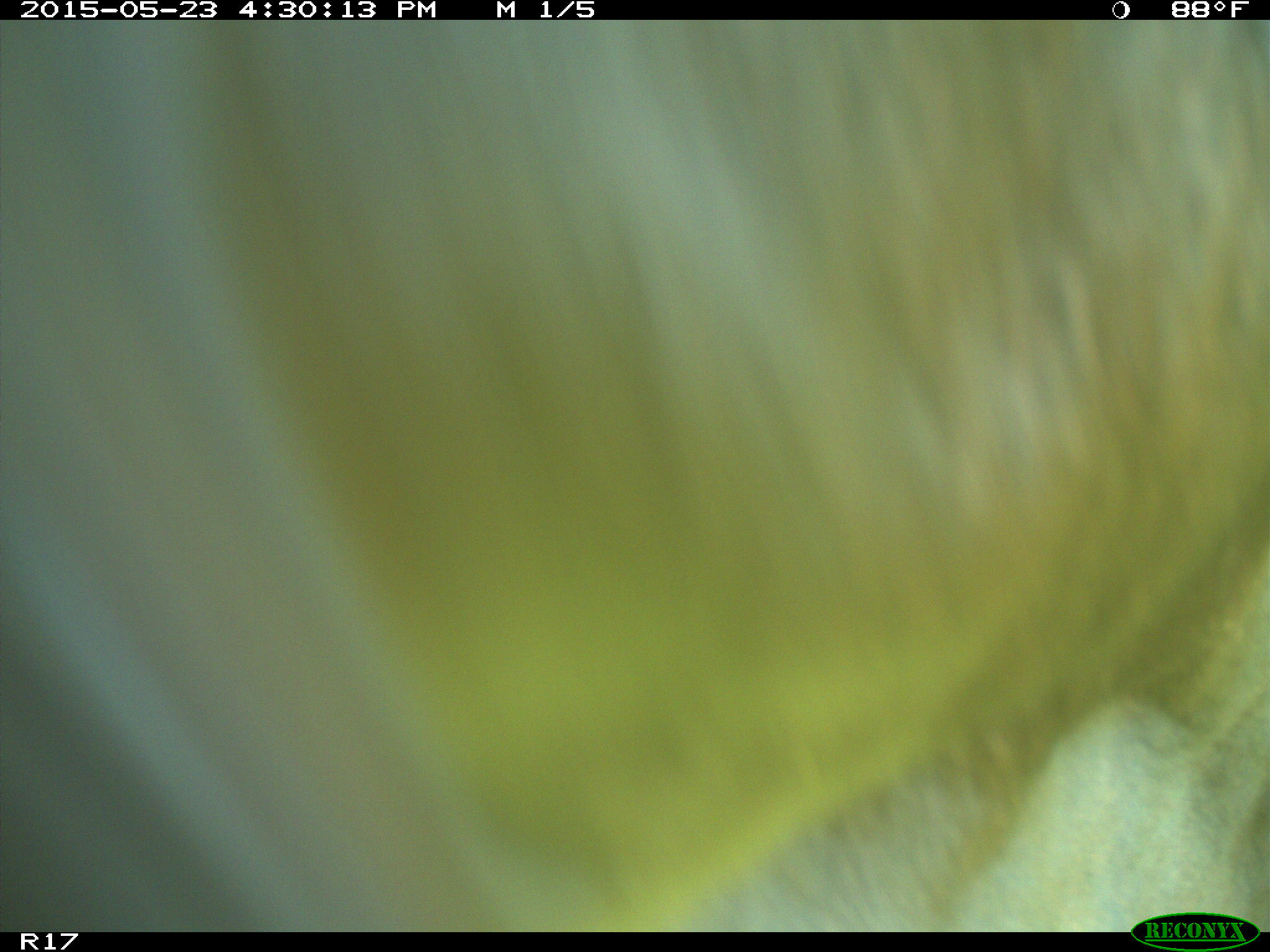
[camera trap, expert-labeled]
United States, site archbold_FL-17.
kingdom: Animalia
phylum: Chordata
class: Mammalia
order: Artiodactyla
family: Bovidae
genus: Bos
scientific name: Bos taurus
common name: domestic cow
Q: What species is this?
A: Bos taurus (domestic cow).